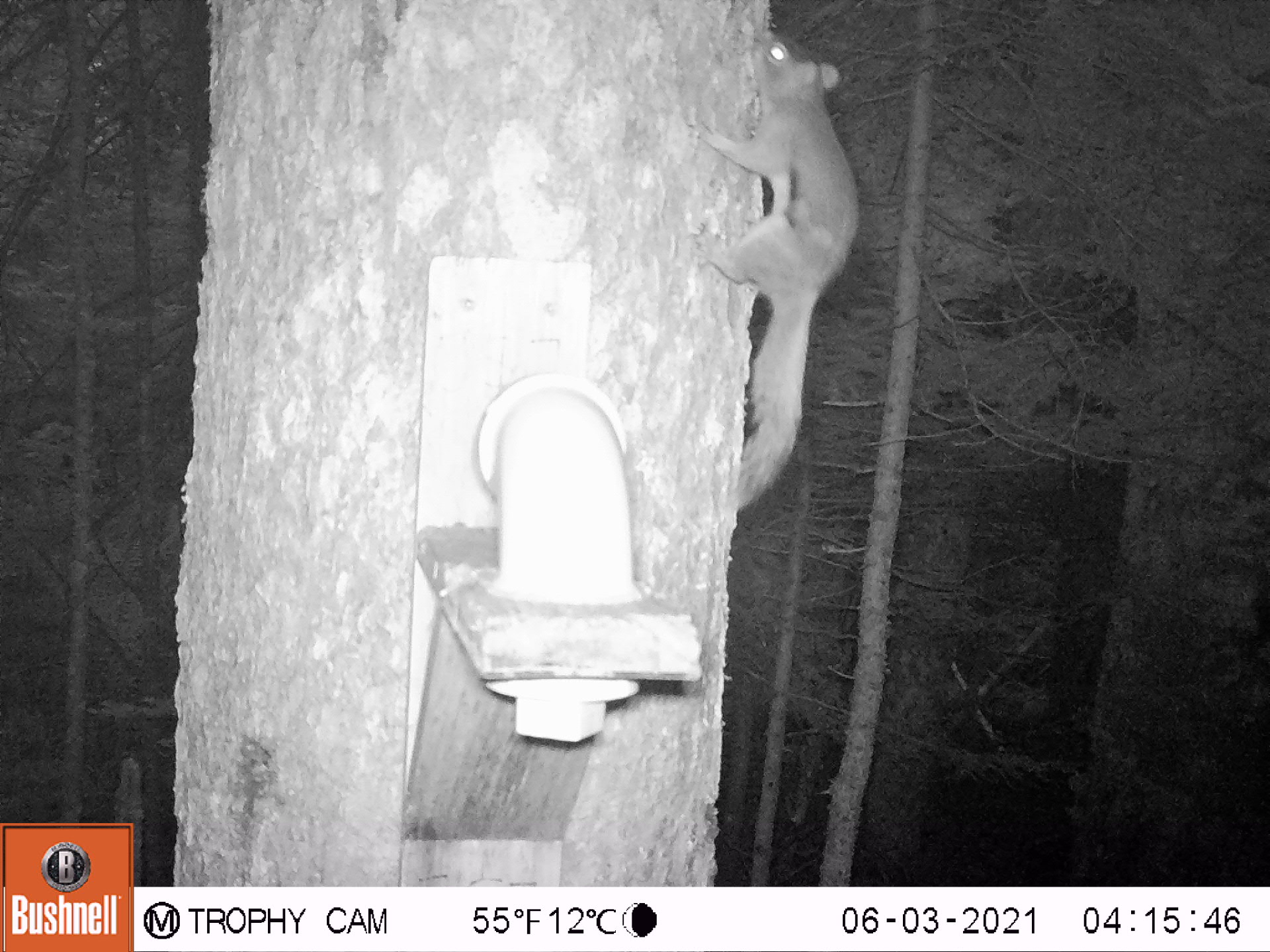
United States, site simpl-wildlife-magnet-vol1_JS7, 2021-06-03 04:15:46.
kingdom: Animalia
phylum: Chordata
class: Mammalia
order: Rodentia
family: Sciuridae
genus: Tamiasciurus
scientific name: Tamiasciurus hudsonicus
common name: red squirrel